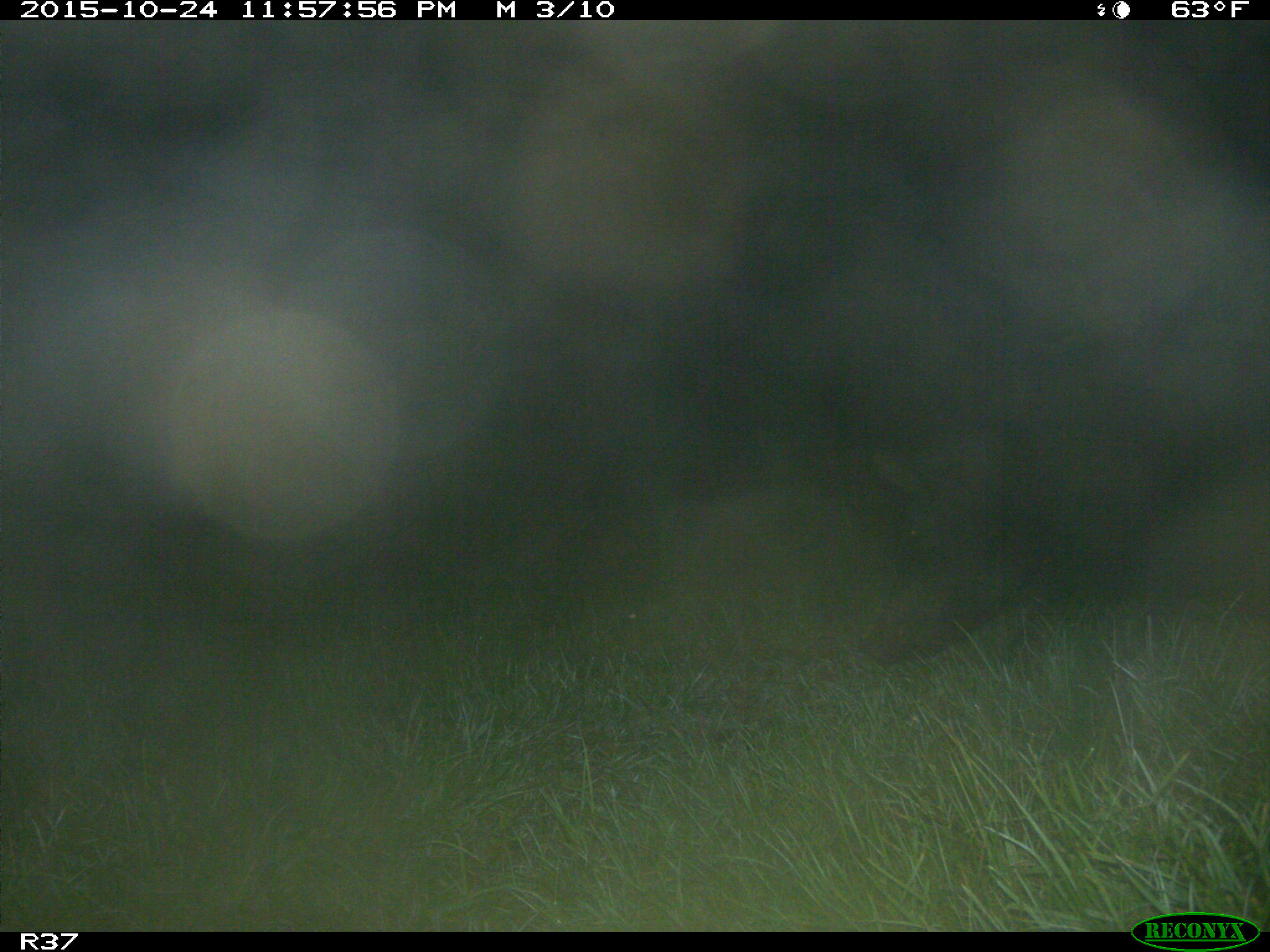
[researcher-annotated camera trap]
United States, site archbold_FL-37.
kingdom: Animalia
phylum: Chordata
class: Mammalia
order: Artiodactyla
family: Suidae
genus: Sus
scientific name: Sus scrofa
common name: wild boar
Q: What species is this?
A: Sus scrofa (wild boar).